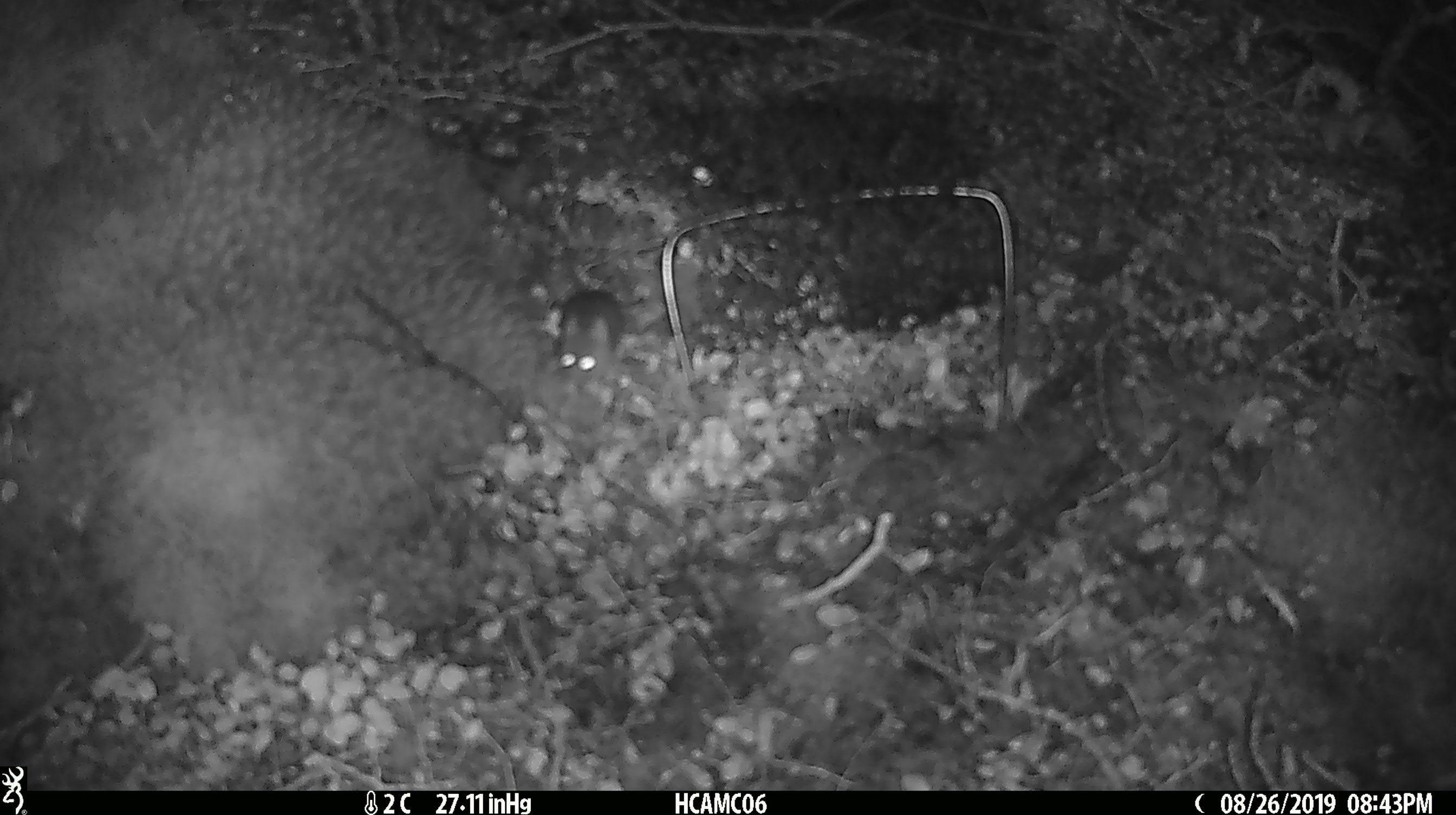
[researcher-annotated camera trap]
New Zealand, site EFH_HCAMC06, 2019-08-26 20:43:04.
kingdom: Animalia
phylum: Chordata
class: Mammalia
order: Rodentia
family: Muridae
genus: Mus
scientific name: Mus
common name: mouse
Mouse (Mus).